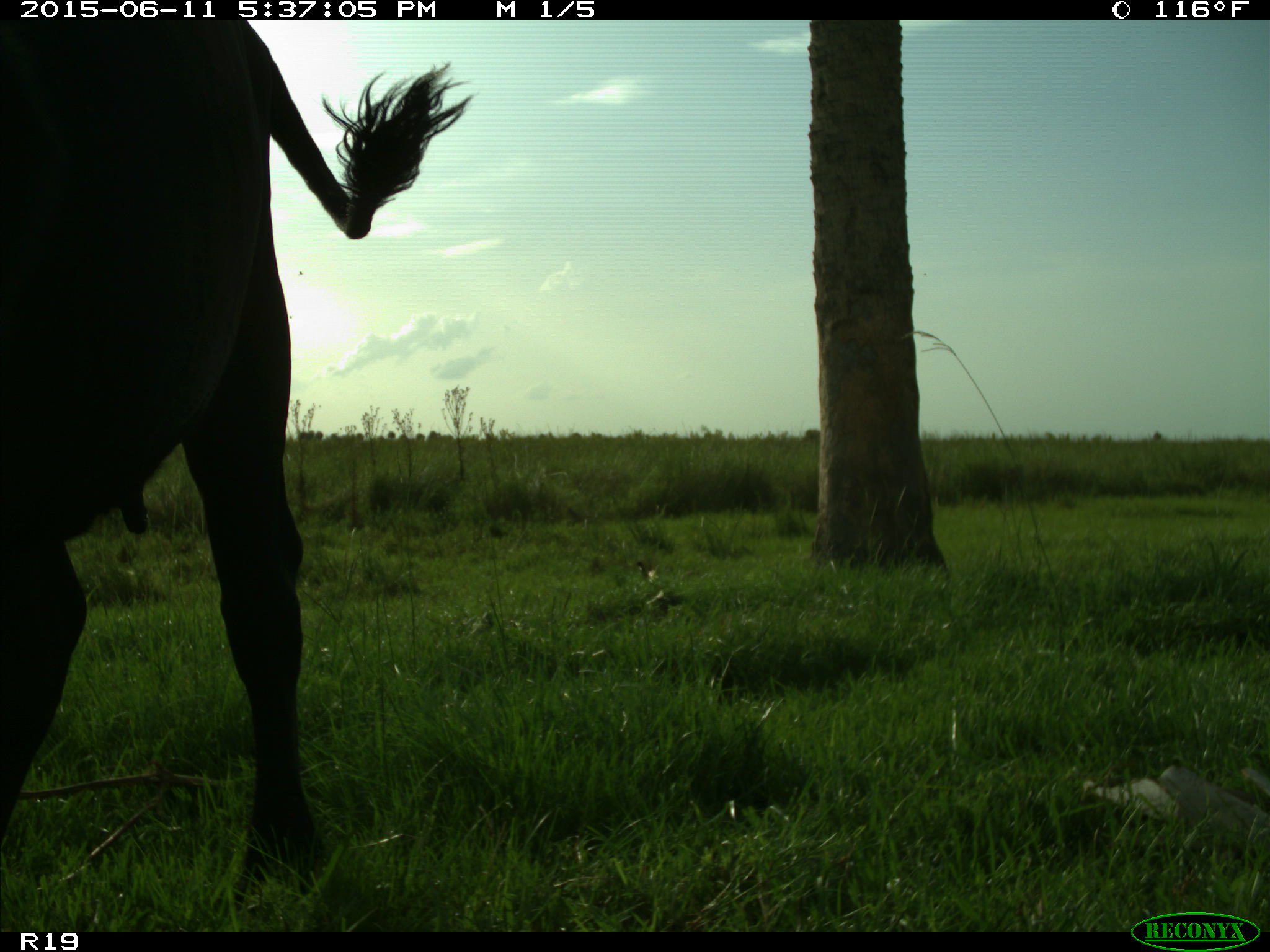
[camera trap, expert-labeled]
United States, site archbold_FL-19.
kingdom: Animalia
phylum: Chordata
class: Mammalia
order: Artiodactyla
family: Bovidae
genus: Bos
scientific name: Bos taurus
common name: domestic cow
Bos taurus (domestic cow).